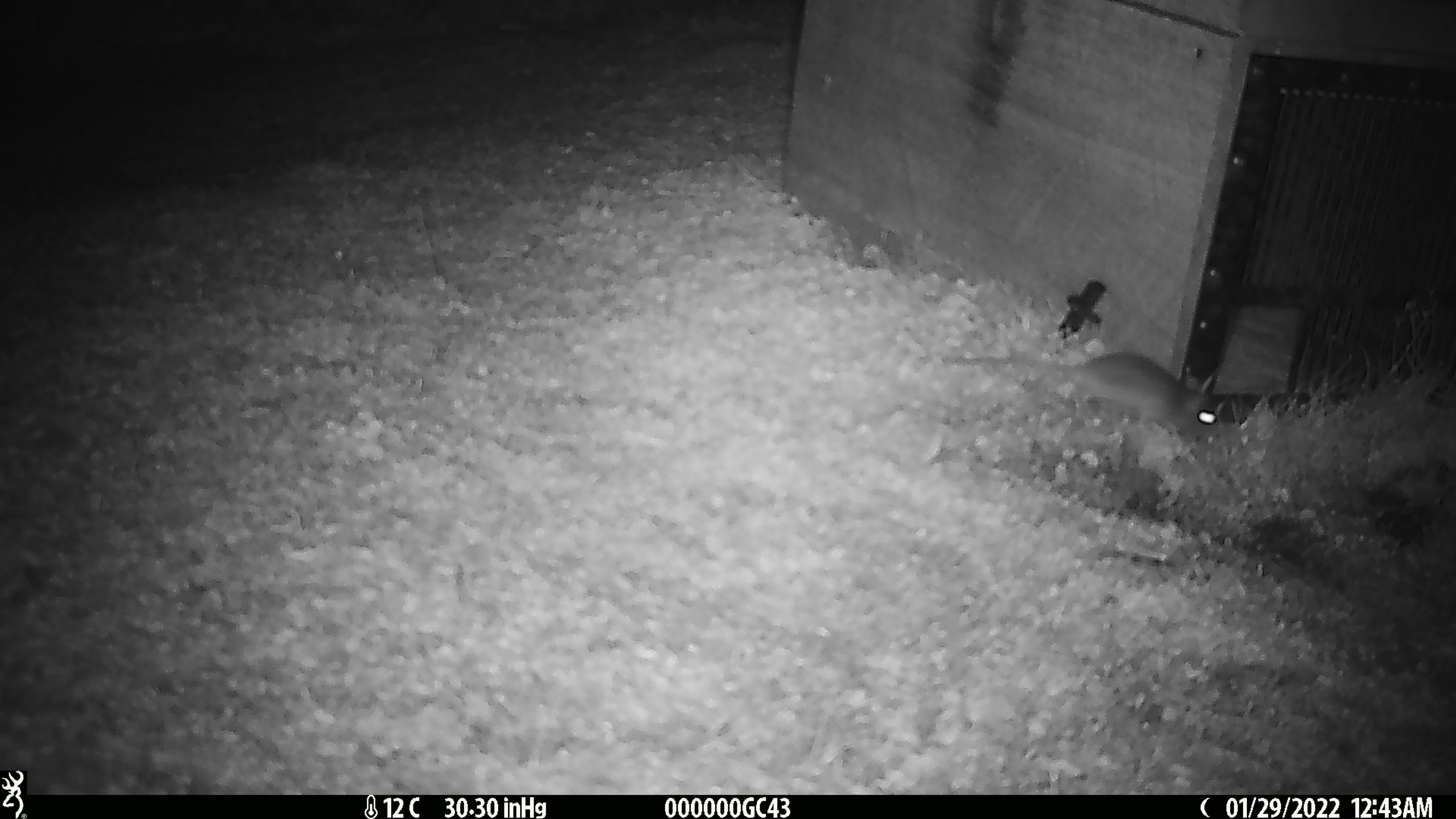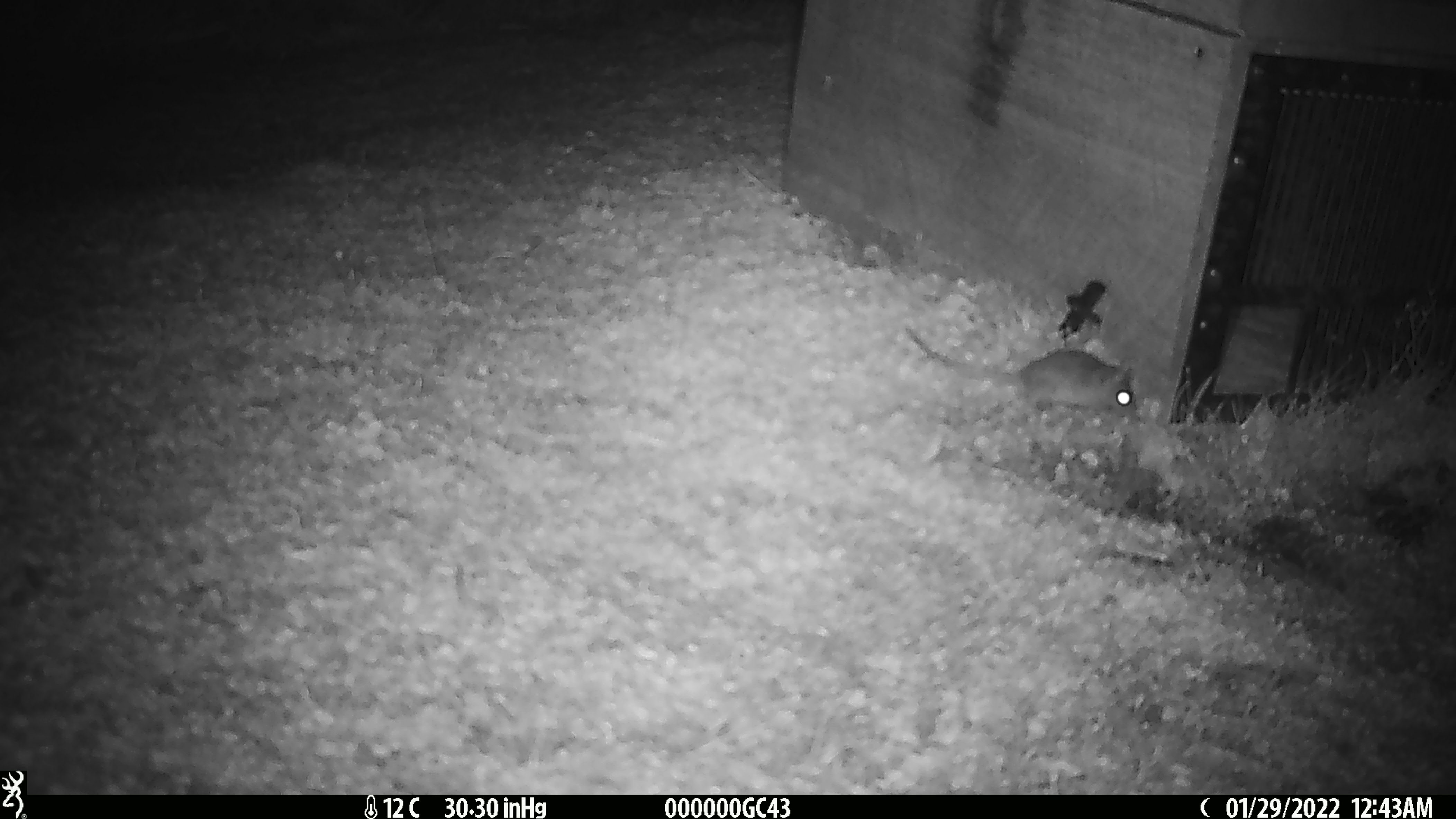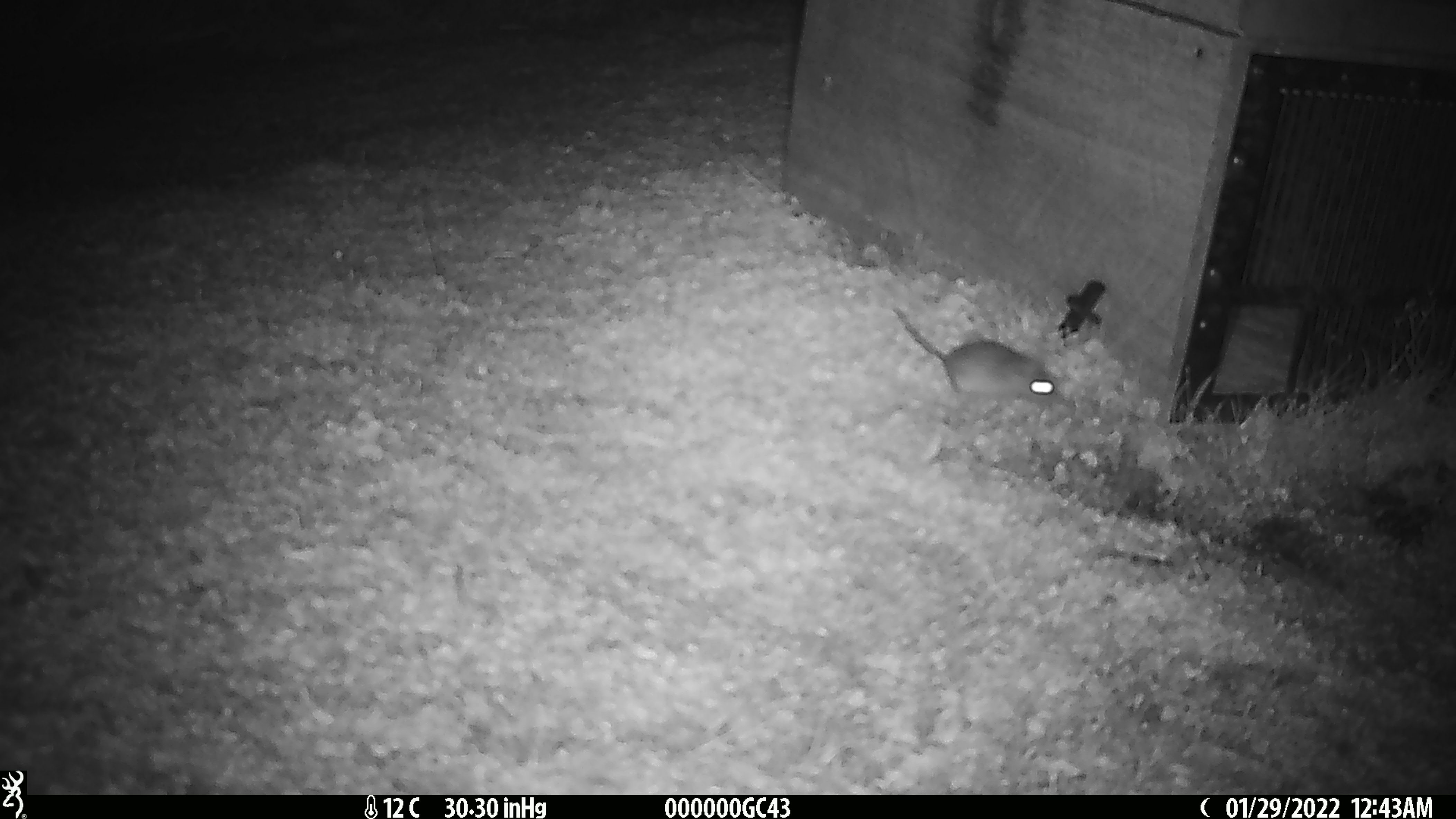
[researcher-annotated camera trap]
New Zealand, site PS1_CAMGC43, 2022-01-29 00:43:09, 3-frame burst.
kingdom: Animalia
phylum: Chordata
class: Mammalia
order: Rodentia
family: Muridae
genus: Mus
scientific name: Mus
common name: mouse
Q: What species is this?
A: Mouse (Mus).